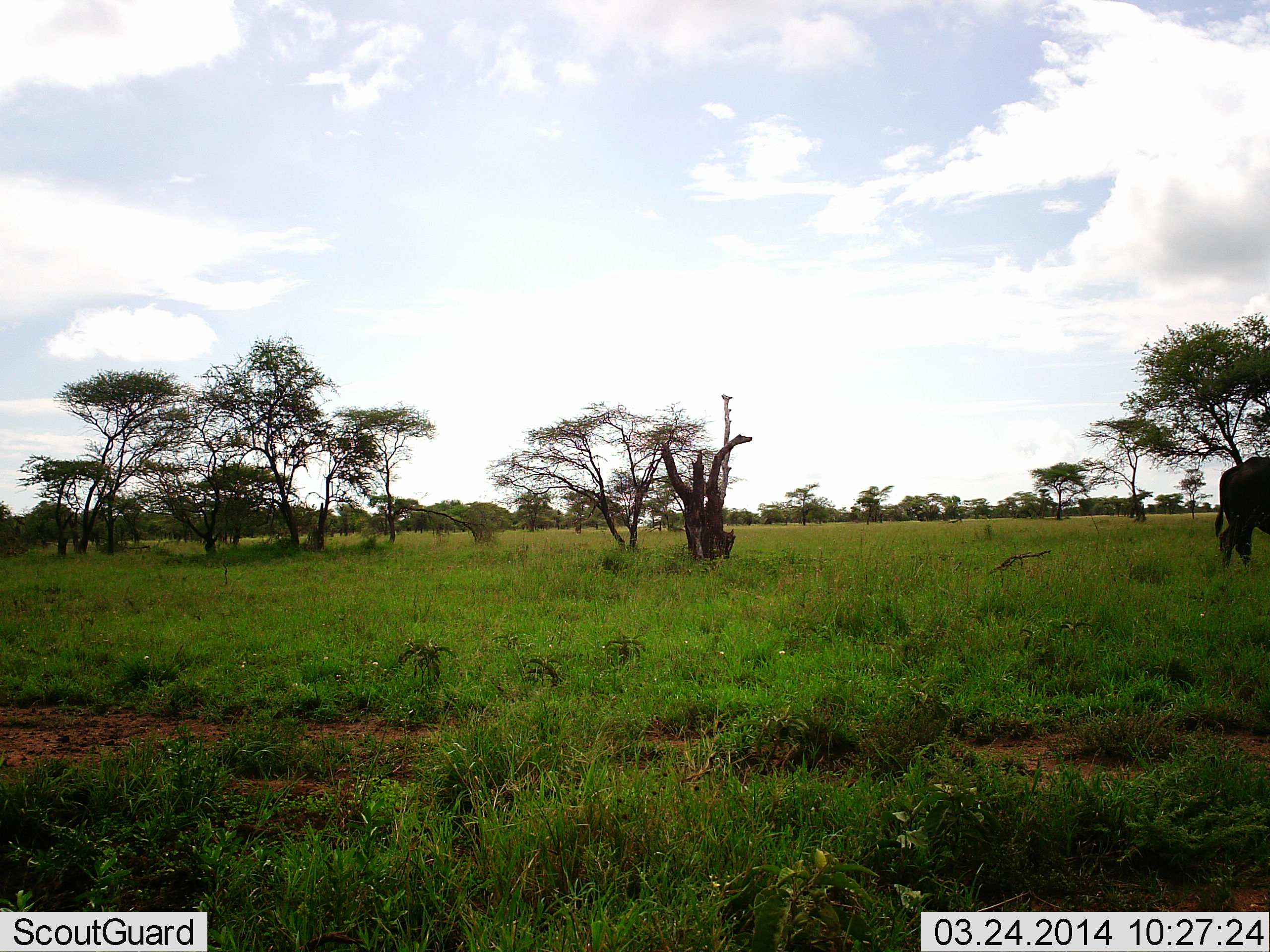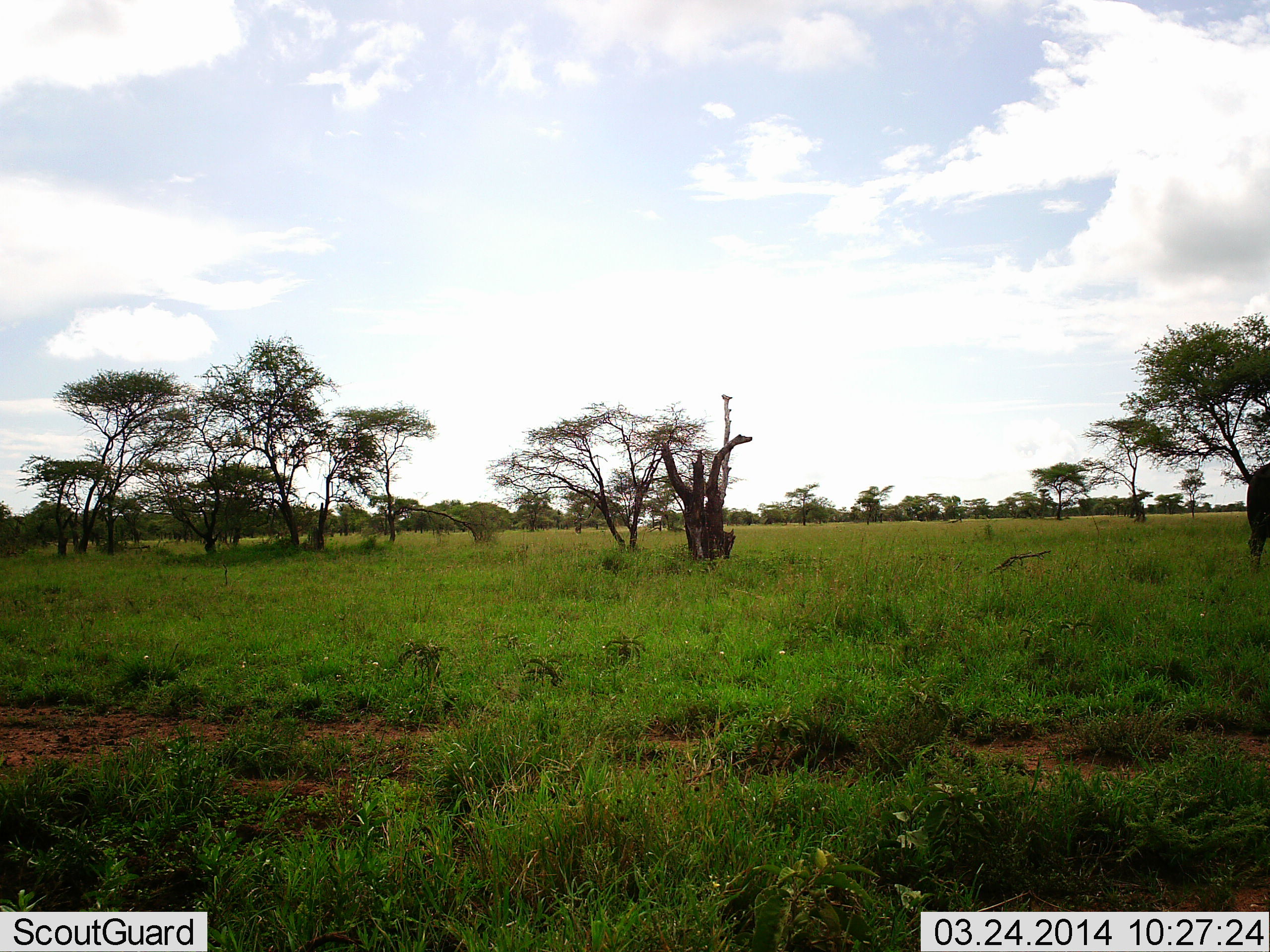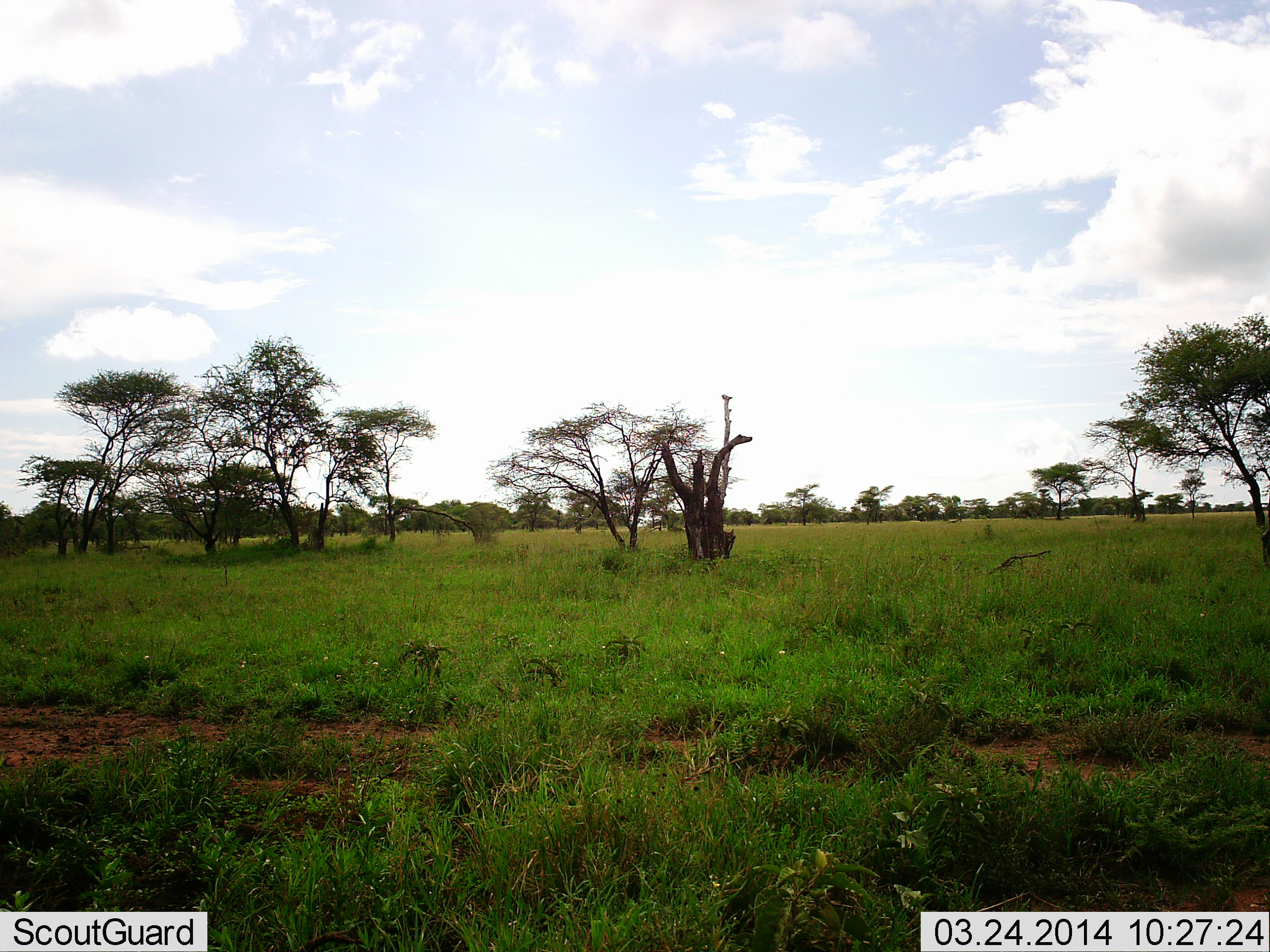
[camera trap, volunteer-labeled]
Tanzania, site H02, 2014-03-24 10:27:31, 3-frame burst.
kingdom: Animalia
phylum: Chordata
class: Mammalia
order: Artiodactyla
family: Bovidae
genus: Syncerus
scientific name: Syncerus caffer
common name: cape buffalo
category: buffalo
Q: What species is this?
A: Buffalo (cape buffalo) (Syncerus caffer).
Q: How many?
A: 1.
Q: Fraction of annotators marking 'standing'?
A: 10%.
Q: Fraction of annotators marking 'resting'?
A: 0%.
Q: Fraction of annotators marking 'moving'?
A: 90%.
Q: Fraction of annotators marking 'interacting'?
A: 0%.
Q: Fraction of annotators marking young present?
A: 0%.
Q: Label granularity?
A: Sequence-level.